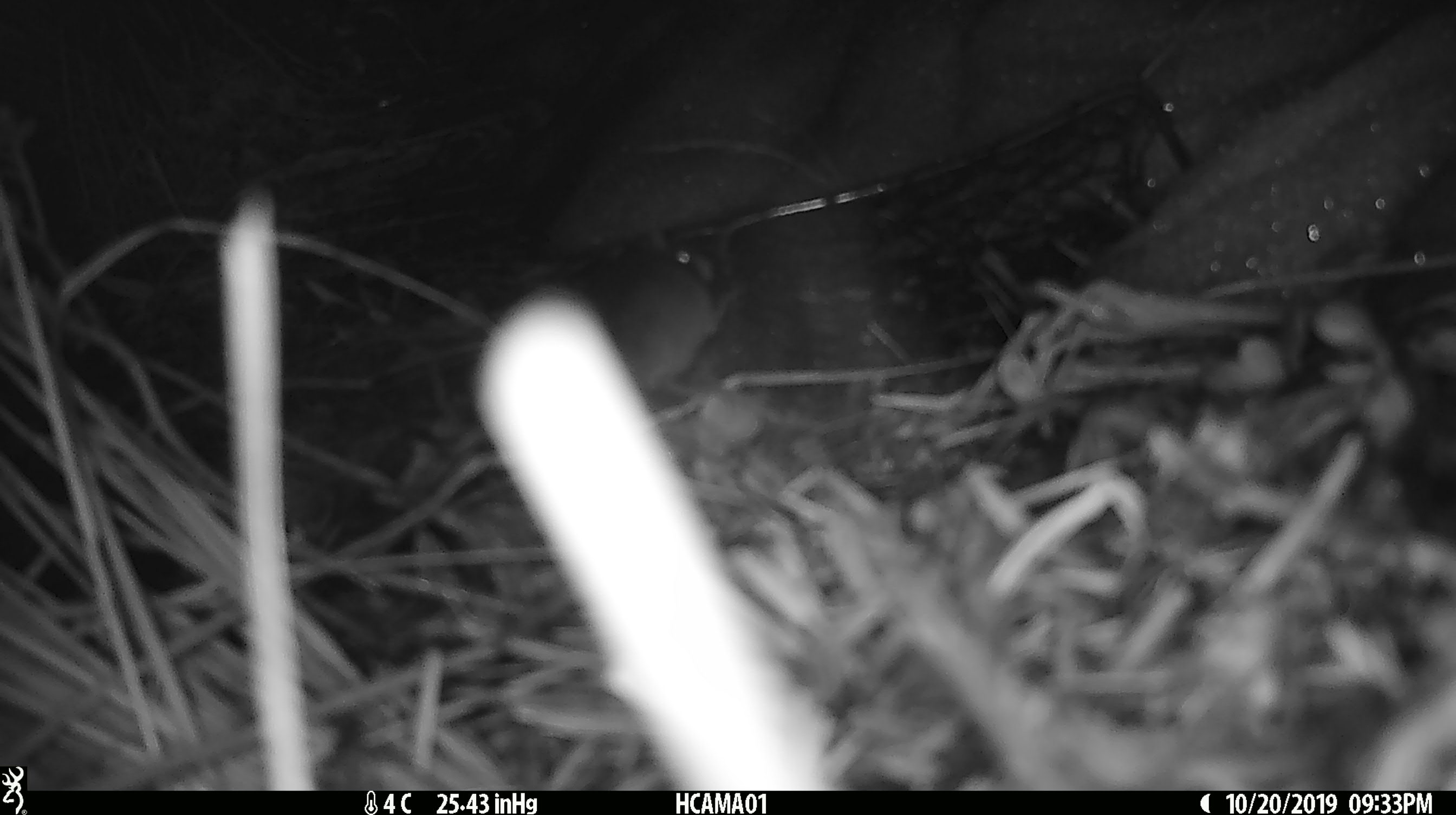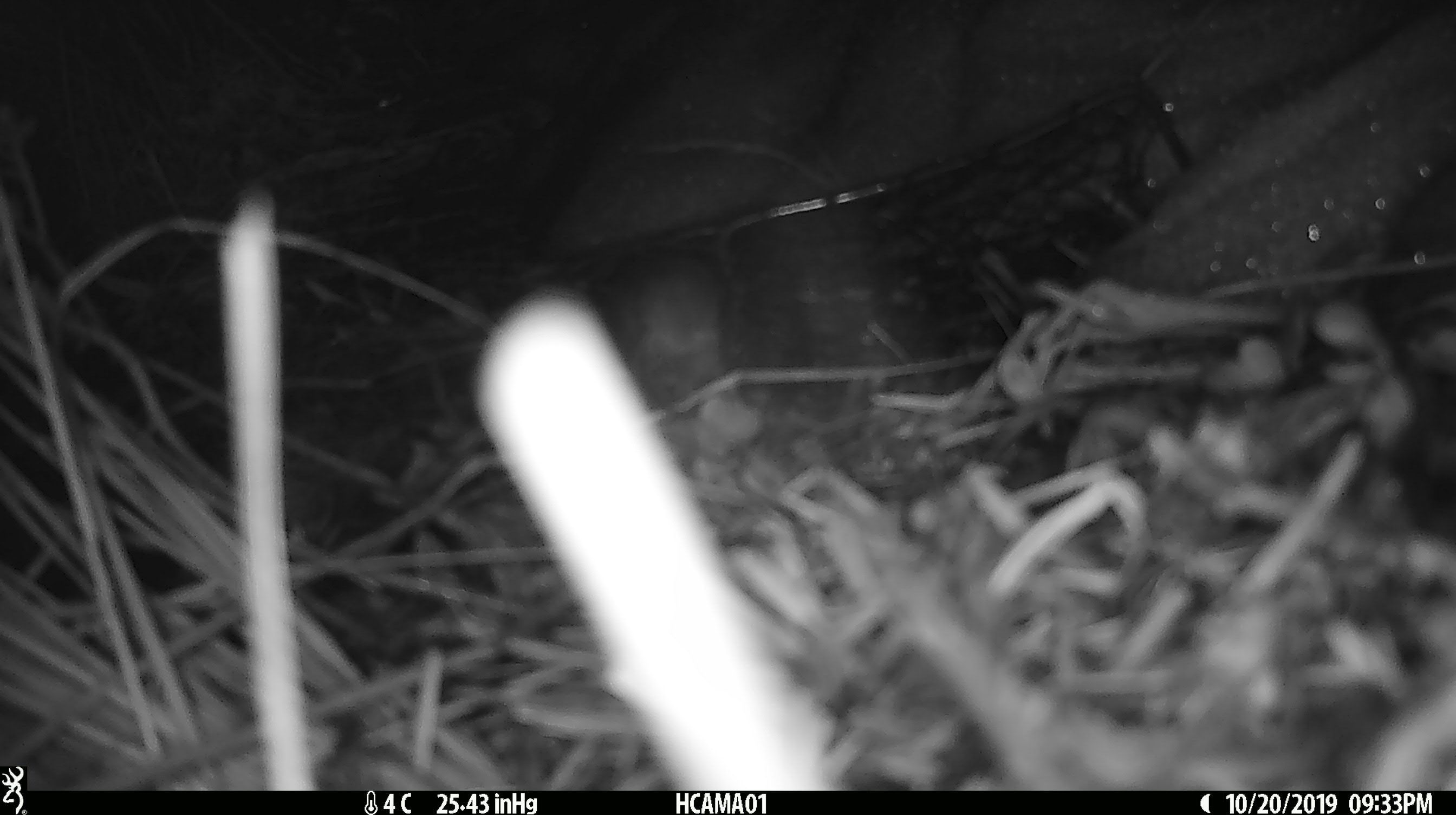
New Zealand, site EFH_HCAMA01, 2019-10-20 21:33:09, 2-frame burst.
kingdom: Animalia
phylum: Chordata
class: Mammalia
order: Rodentia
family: Muridae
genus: Mus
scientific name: Mus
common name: mouse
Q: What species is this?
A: Mouse (Mus).